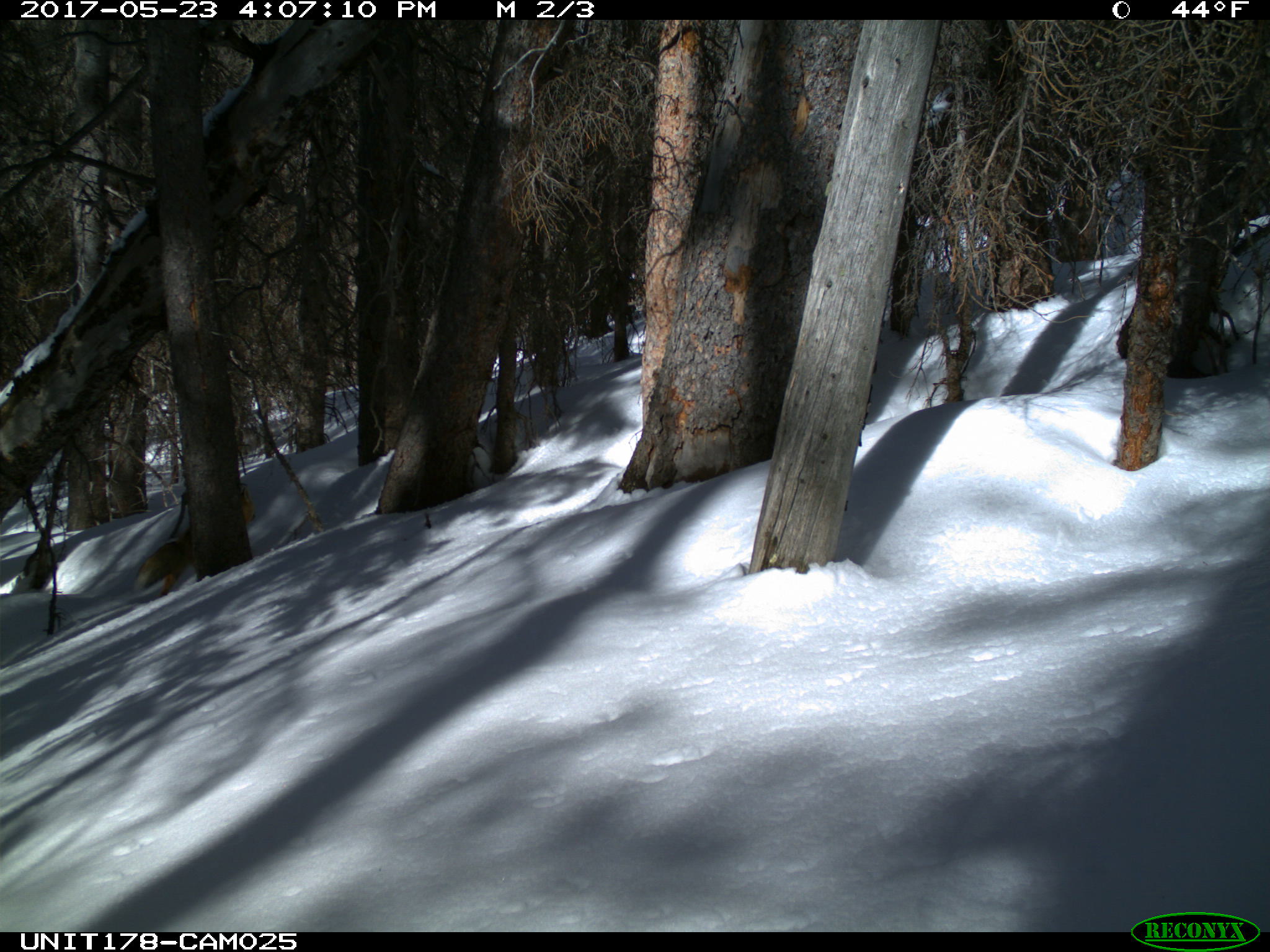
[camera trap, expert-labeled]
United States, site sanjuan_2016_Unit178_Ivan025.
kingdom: Animalia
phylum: Chordata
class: Mammalia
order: Carnivora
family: Canidae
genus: Vulpes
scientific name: Vulpes vulpes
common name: red fox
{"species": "Vulpes vulpes (red fox)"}